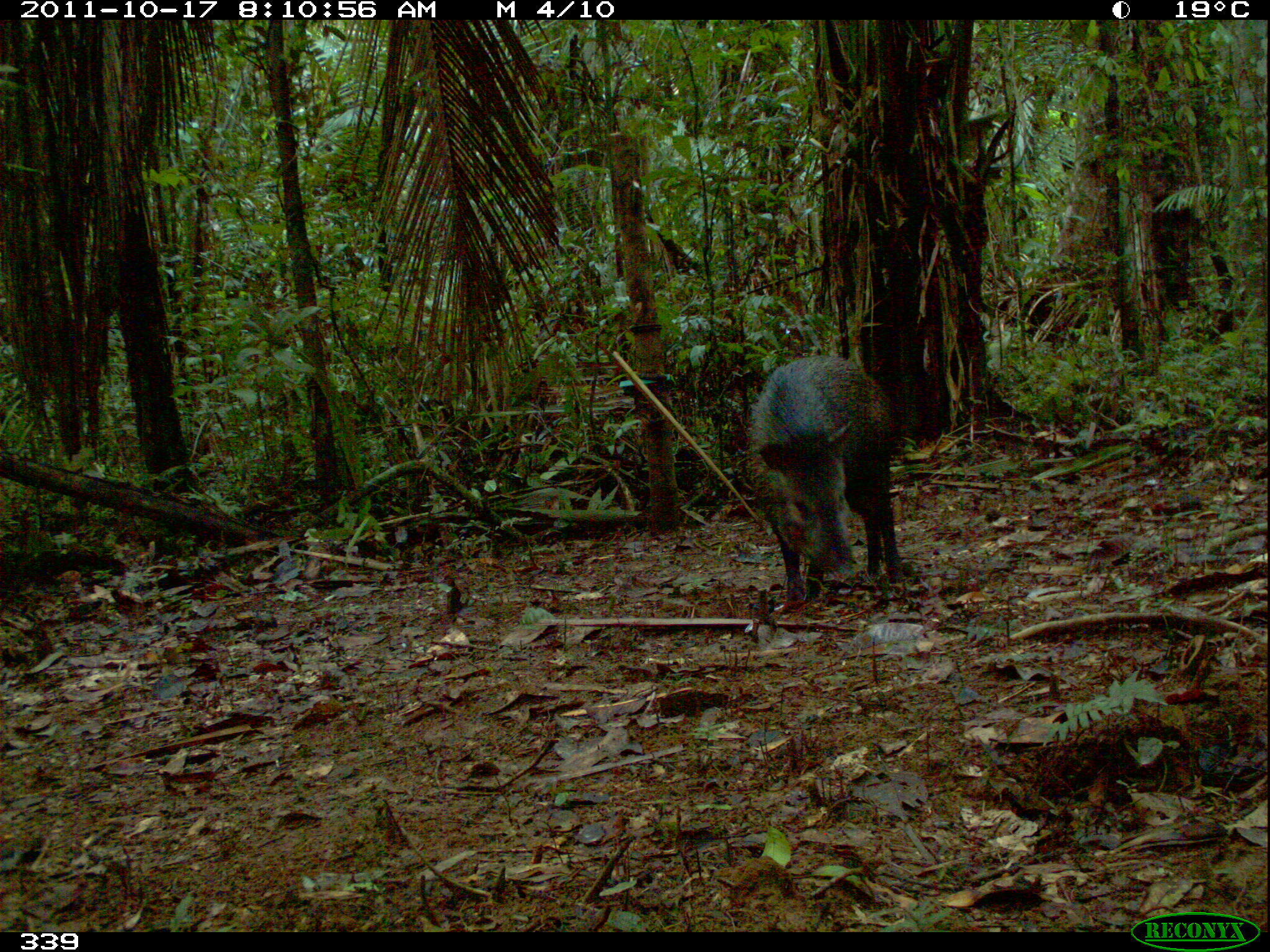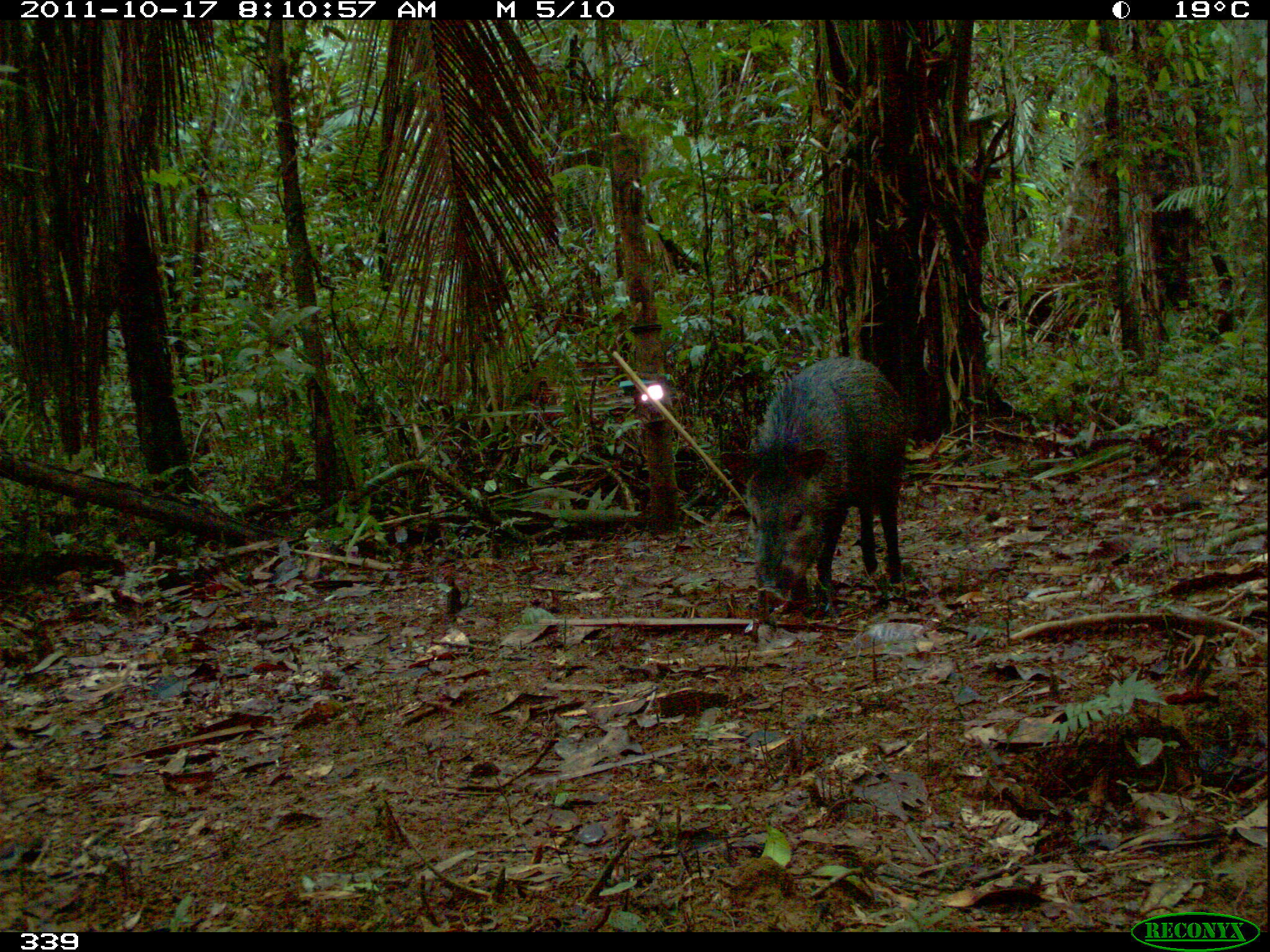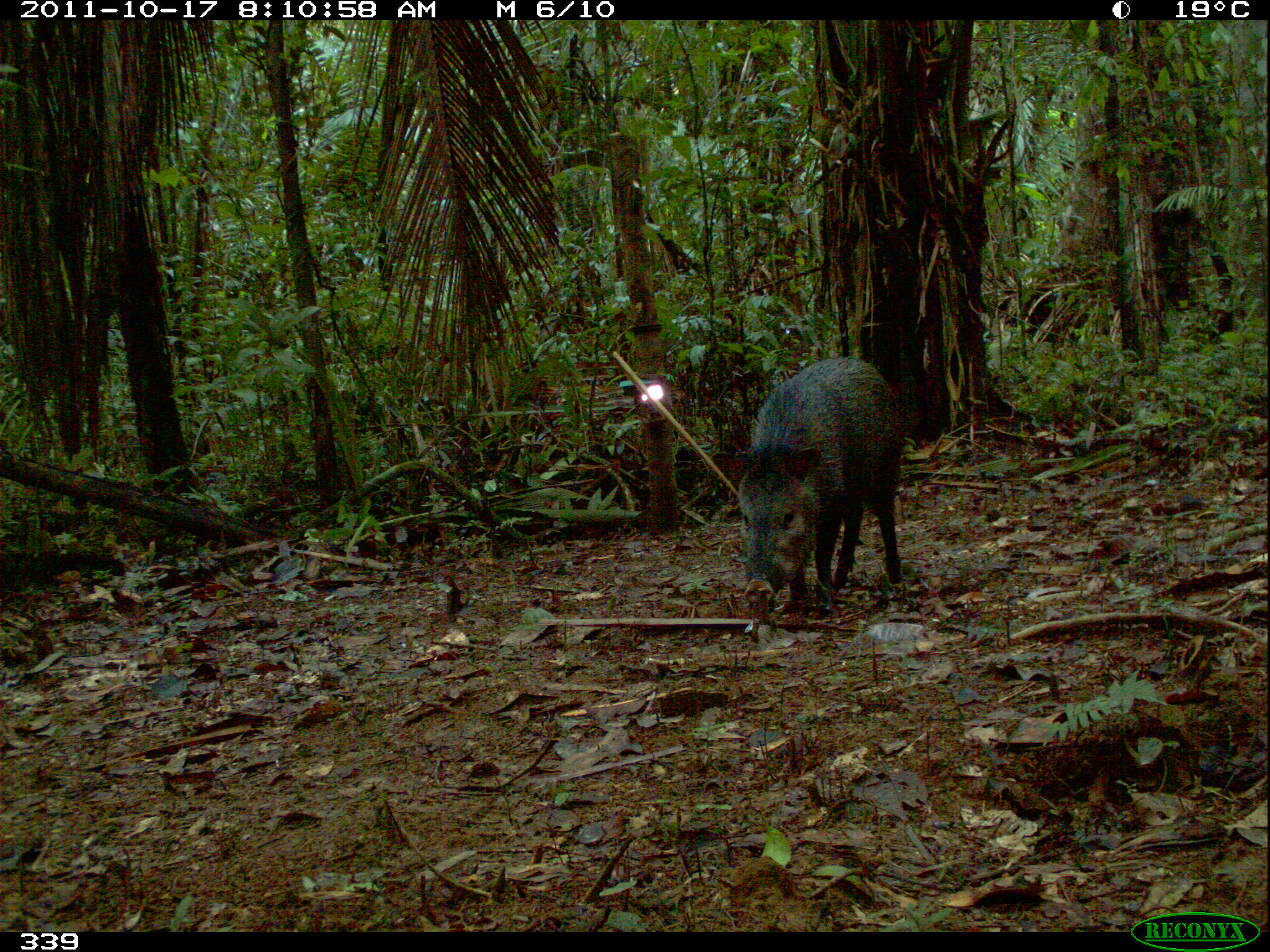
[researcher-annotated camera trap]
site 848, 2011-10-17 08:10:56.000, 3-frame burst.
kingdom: Animalia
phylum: Chordata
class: Mammalia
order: Artiodactyla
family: Tayassuidae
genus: Pecari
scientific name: Pecari tajacu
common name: collared peccary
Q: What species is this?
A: Pecari tajacu (collared peccary).